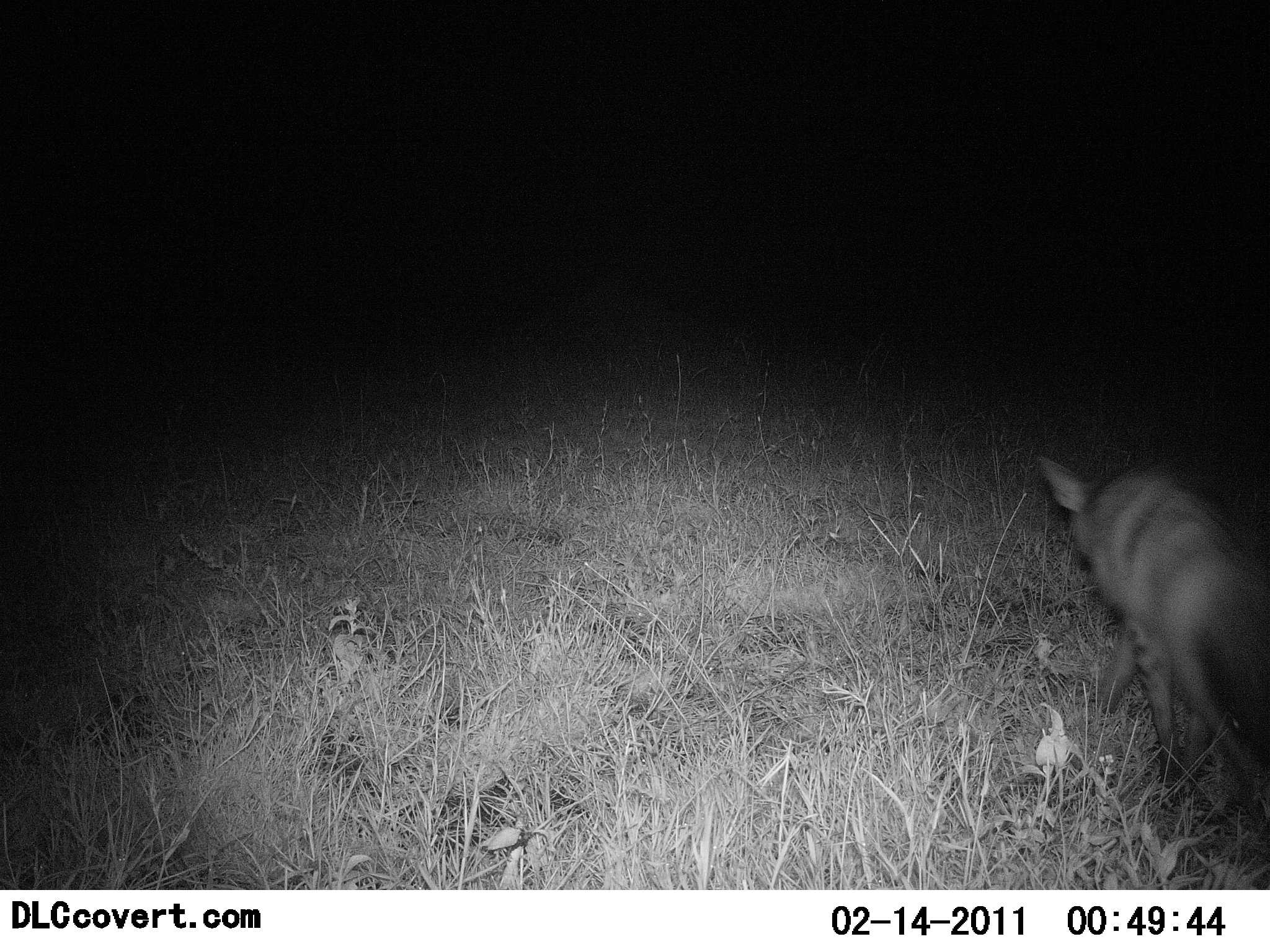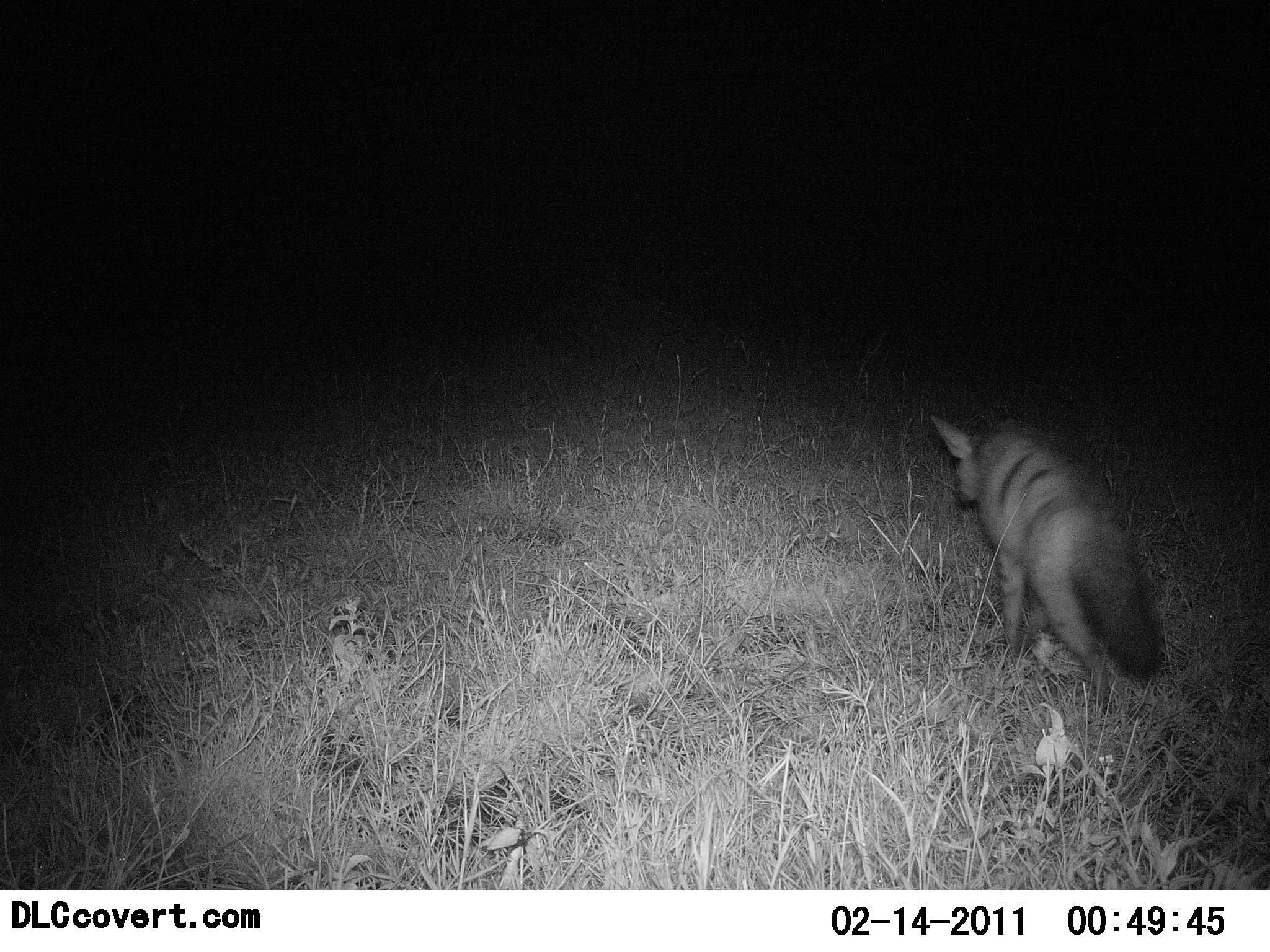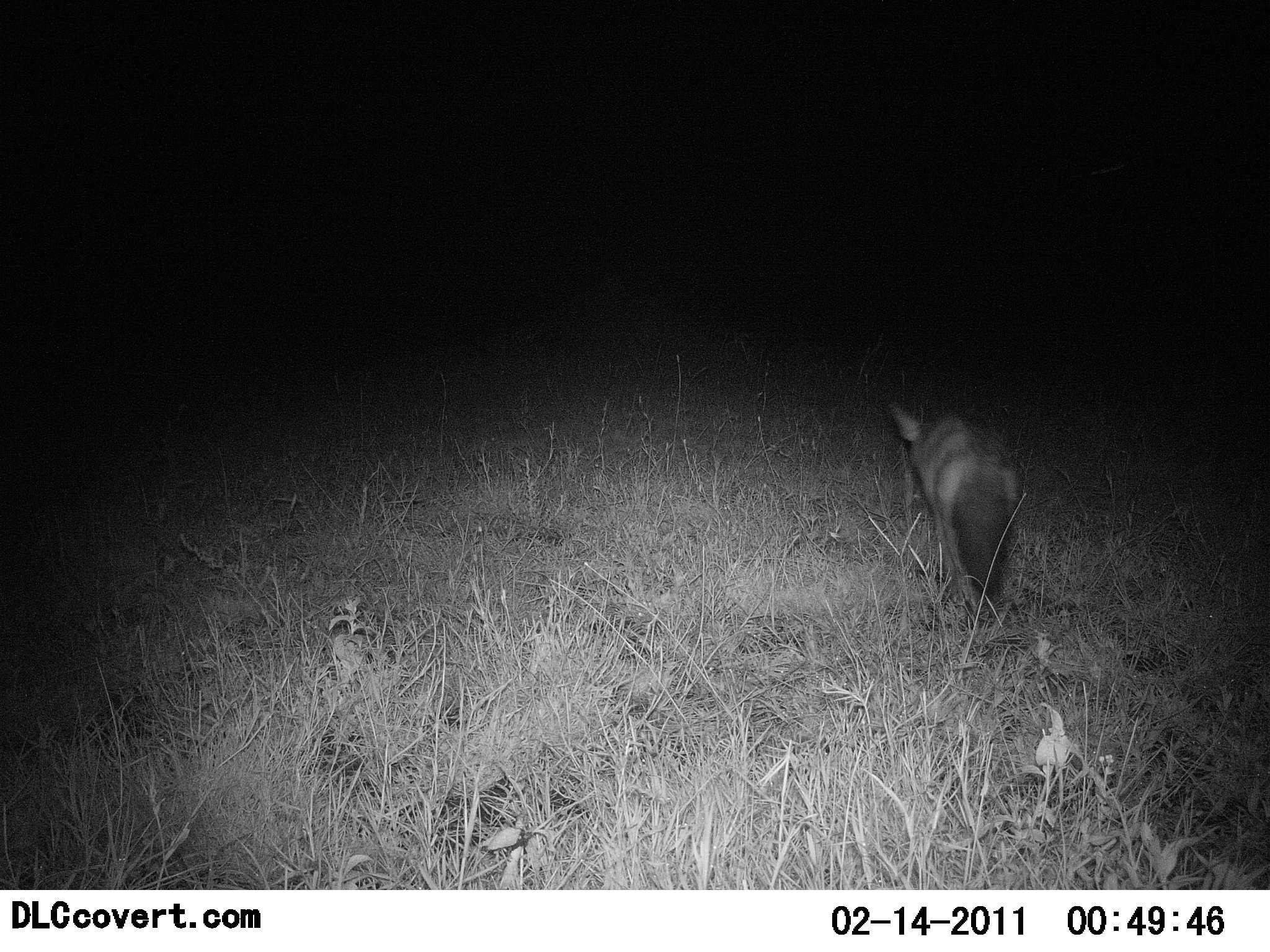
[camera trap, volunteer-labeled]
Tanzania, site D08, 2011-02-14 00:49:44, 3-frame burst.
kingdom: Animalia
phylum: Chordata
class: Mammalia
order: Carnivora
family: Hyaenidae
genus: Proteles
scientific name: Proteles cristatus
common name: aardwolf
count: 1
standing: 0%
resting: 0%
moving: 100%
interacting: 0%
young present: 0%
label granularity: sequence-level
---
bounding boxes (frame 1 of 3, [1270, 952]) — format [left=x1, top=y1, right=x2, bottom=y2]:
animal: [left=1036, top=454, right=1270, bottom=836]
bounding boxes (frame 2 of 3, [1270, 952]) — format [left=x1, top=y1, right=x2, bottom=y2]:
animal: [left=928, top=412, right=1161, bottom=716]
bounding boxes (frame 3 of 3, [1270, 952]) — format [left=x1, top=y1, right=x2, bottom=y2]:
animal: [left=889, top=403, right=1019, bottom=631]